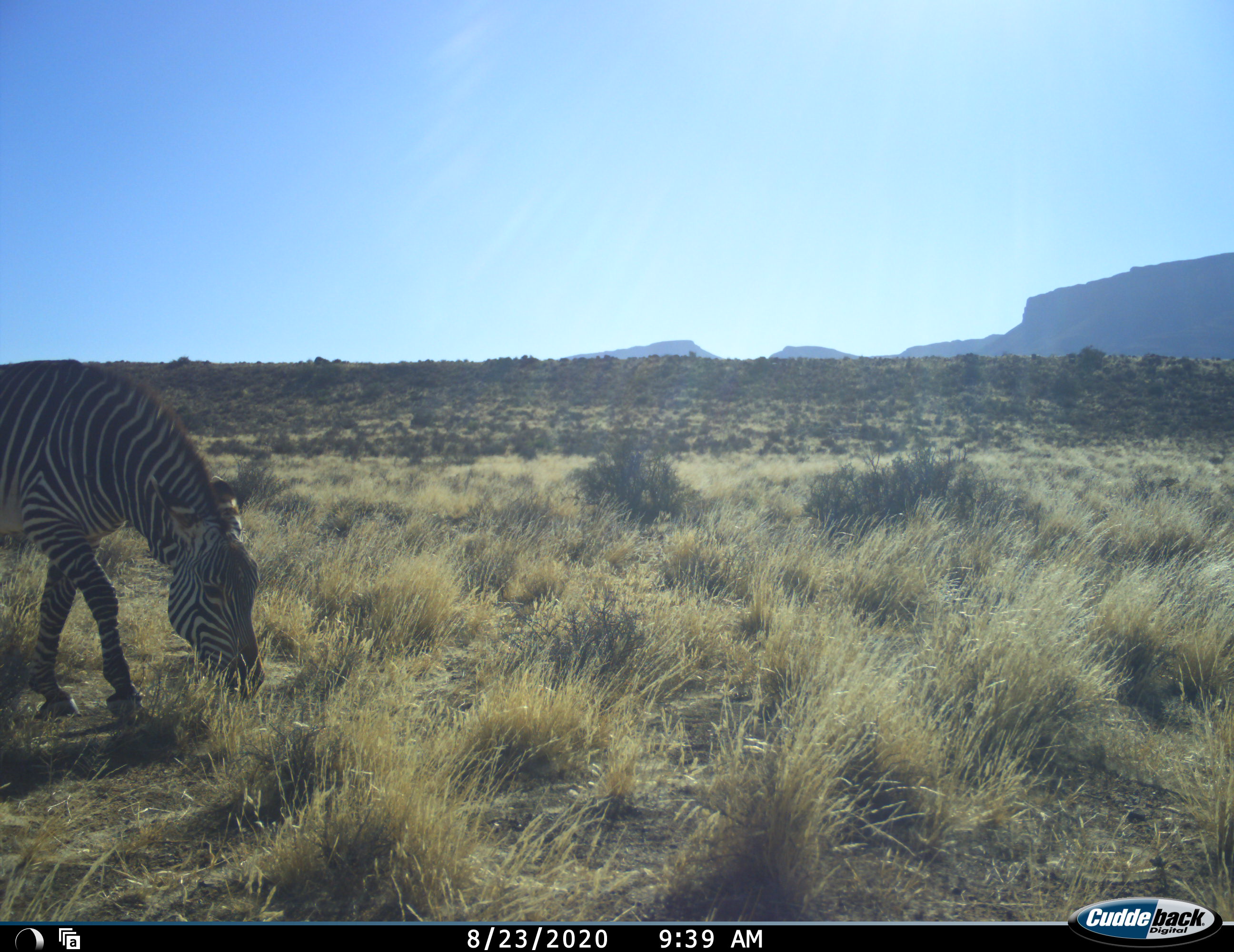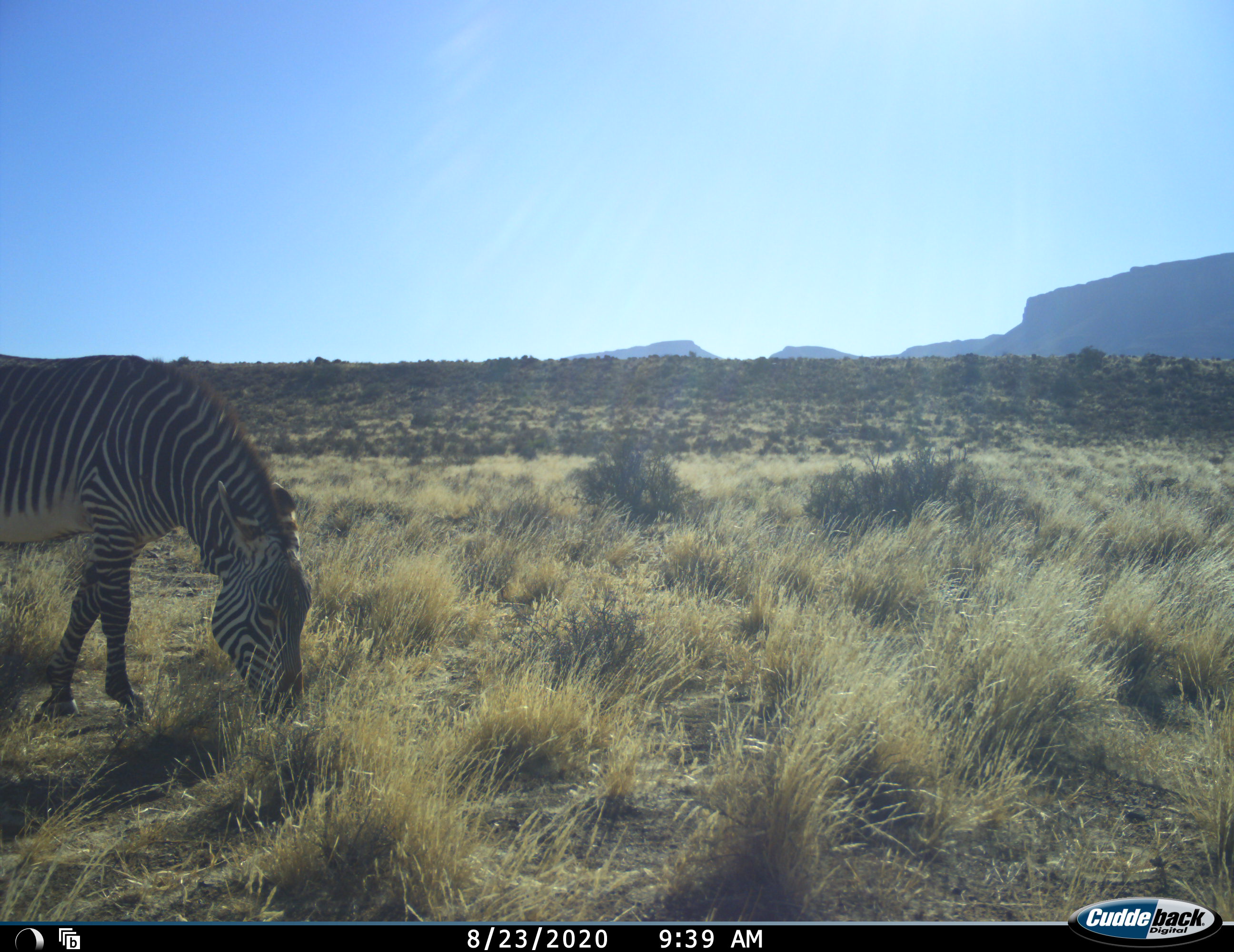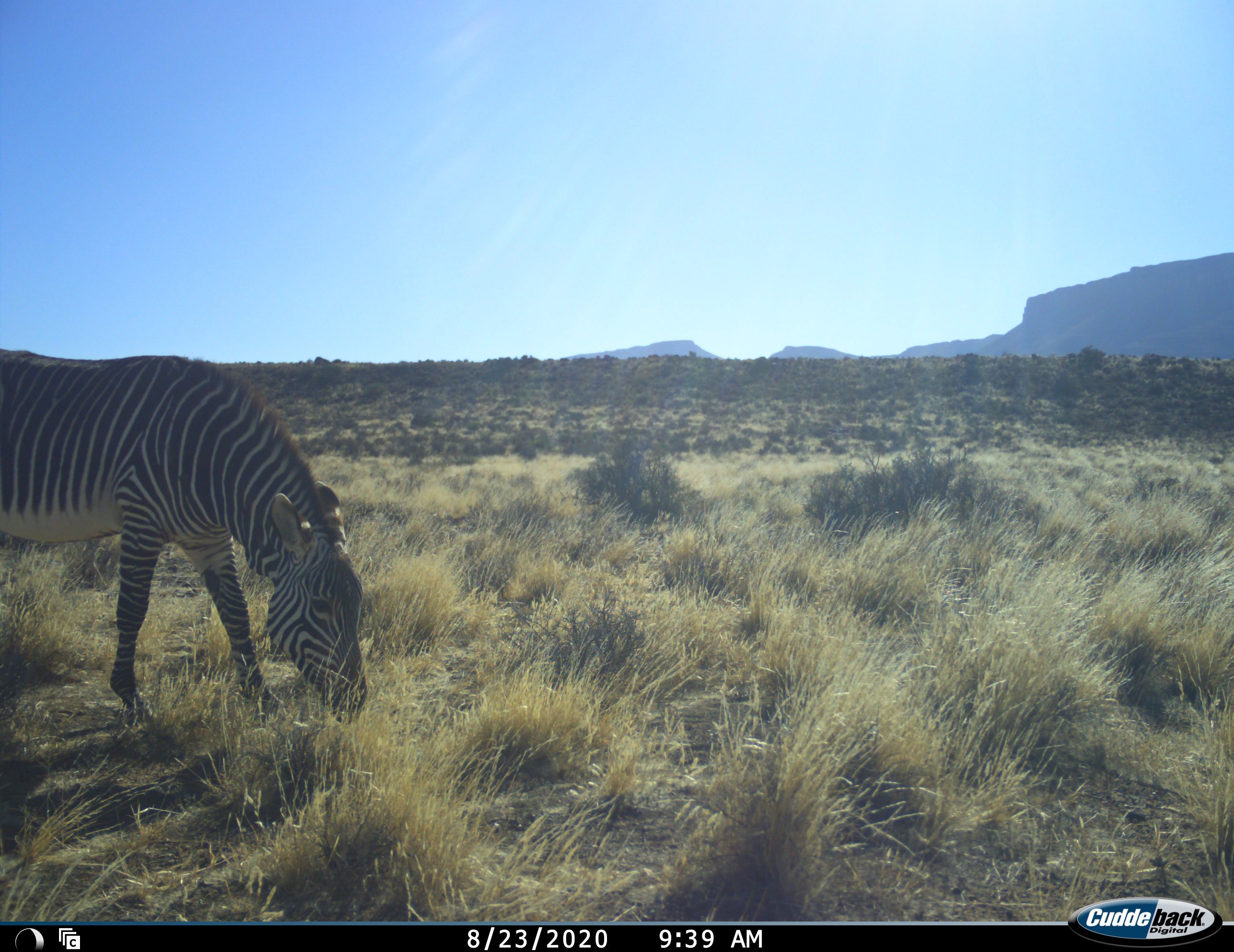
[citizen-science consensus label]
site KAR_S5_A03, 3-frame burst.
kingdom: Animalia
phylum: Chordata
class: Mammalia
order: Perissodactyla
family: Equidae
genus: Equus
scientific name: Equus zebra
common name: mountain zebra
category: zebramountain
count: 1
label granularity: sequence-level